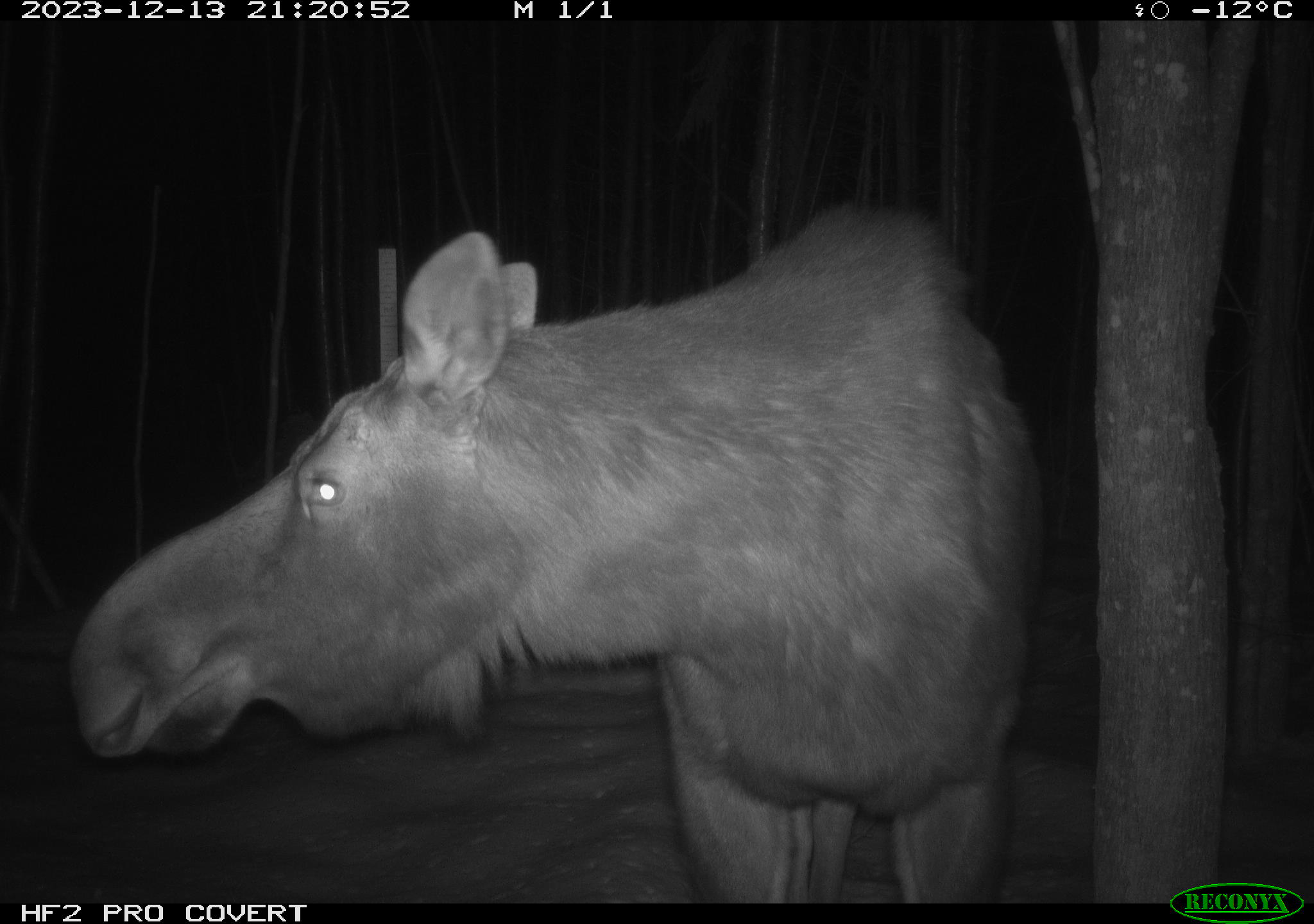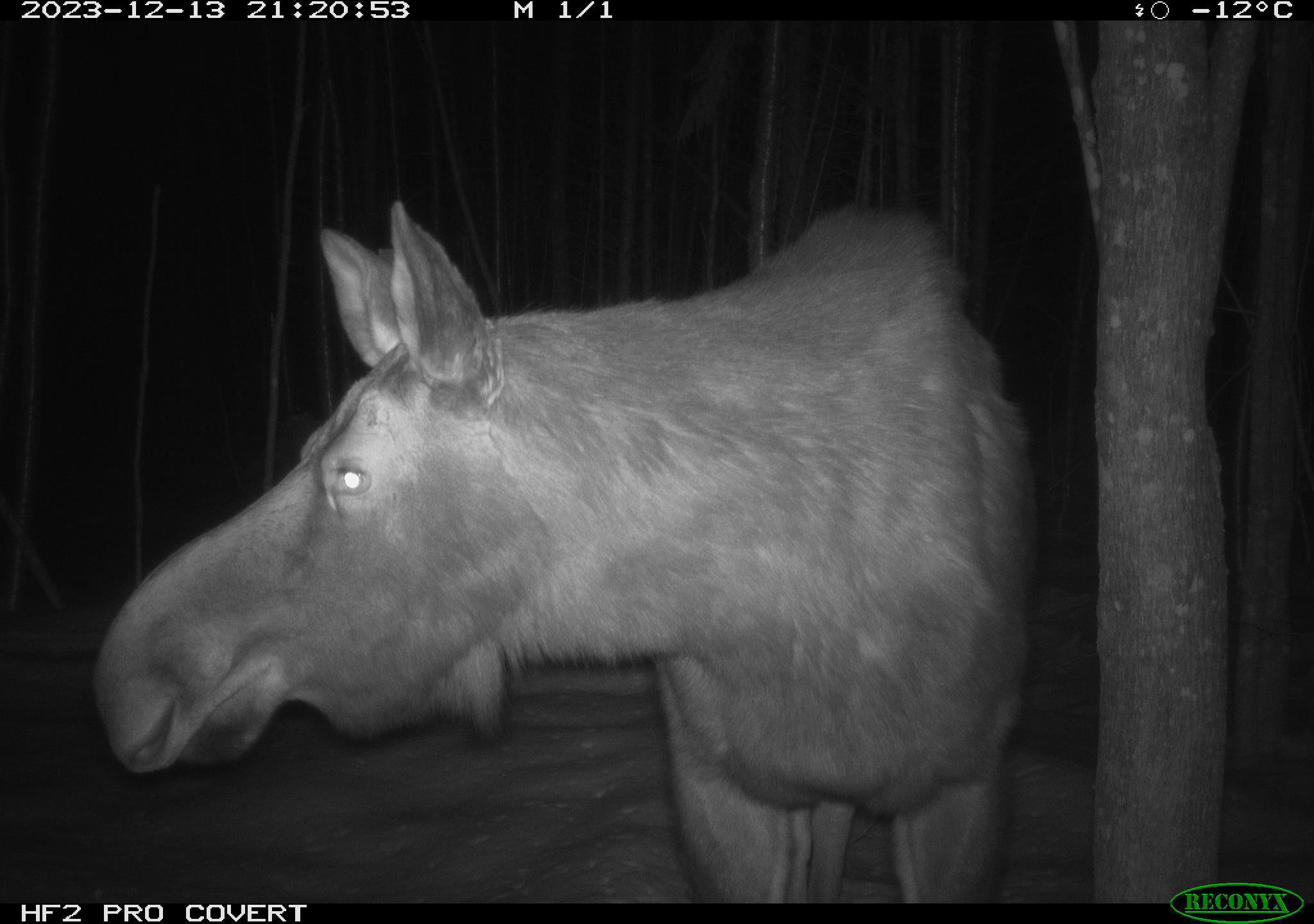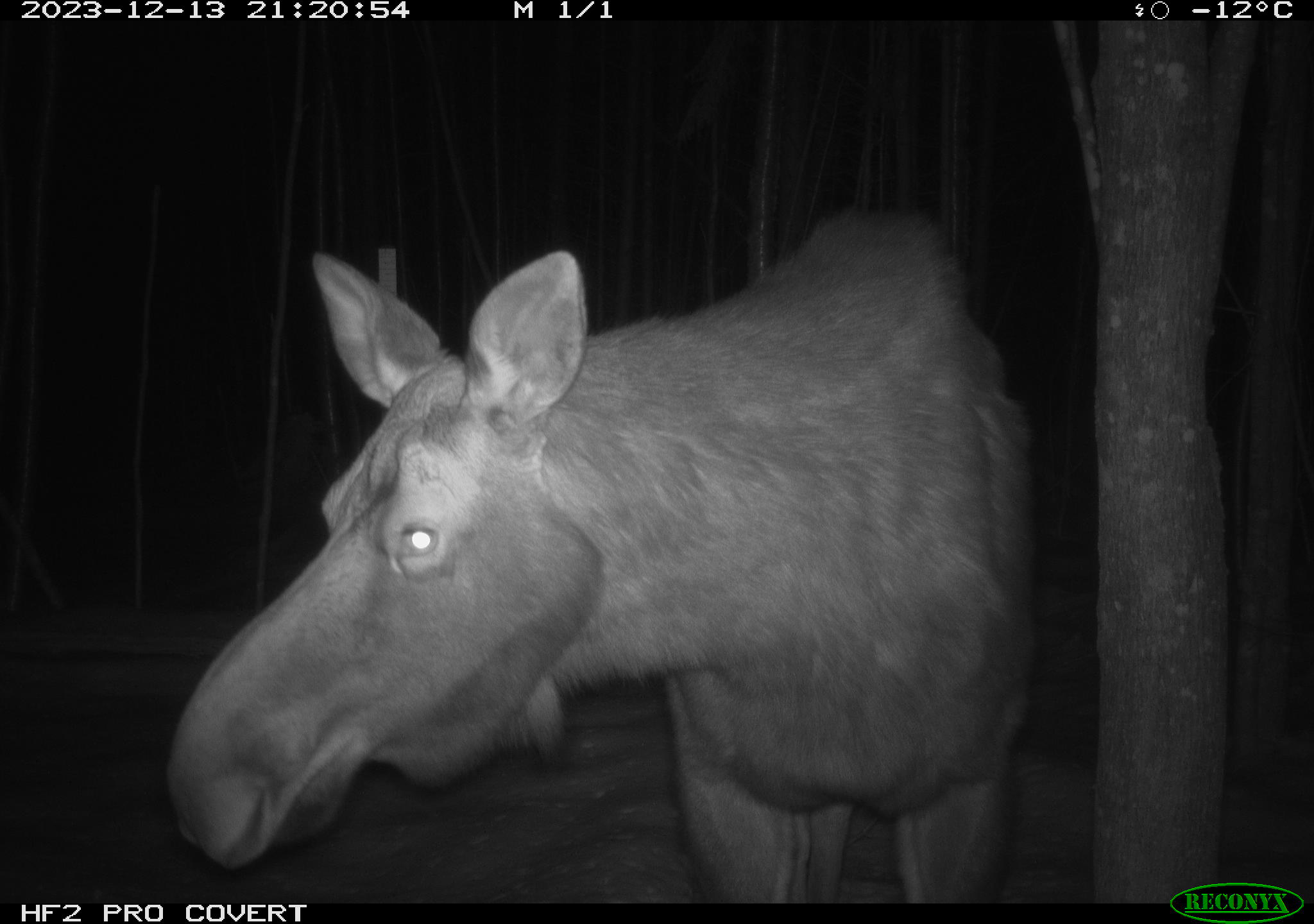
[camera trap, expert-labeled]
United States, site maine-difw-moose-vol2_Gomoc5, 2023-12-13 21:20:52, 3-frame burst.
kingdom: Animalia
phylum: Chordata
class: Mammalia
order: Artiodactyla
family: Cervidae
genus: Alces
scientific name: Alces alces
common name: moose